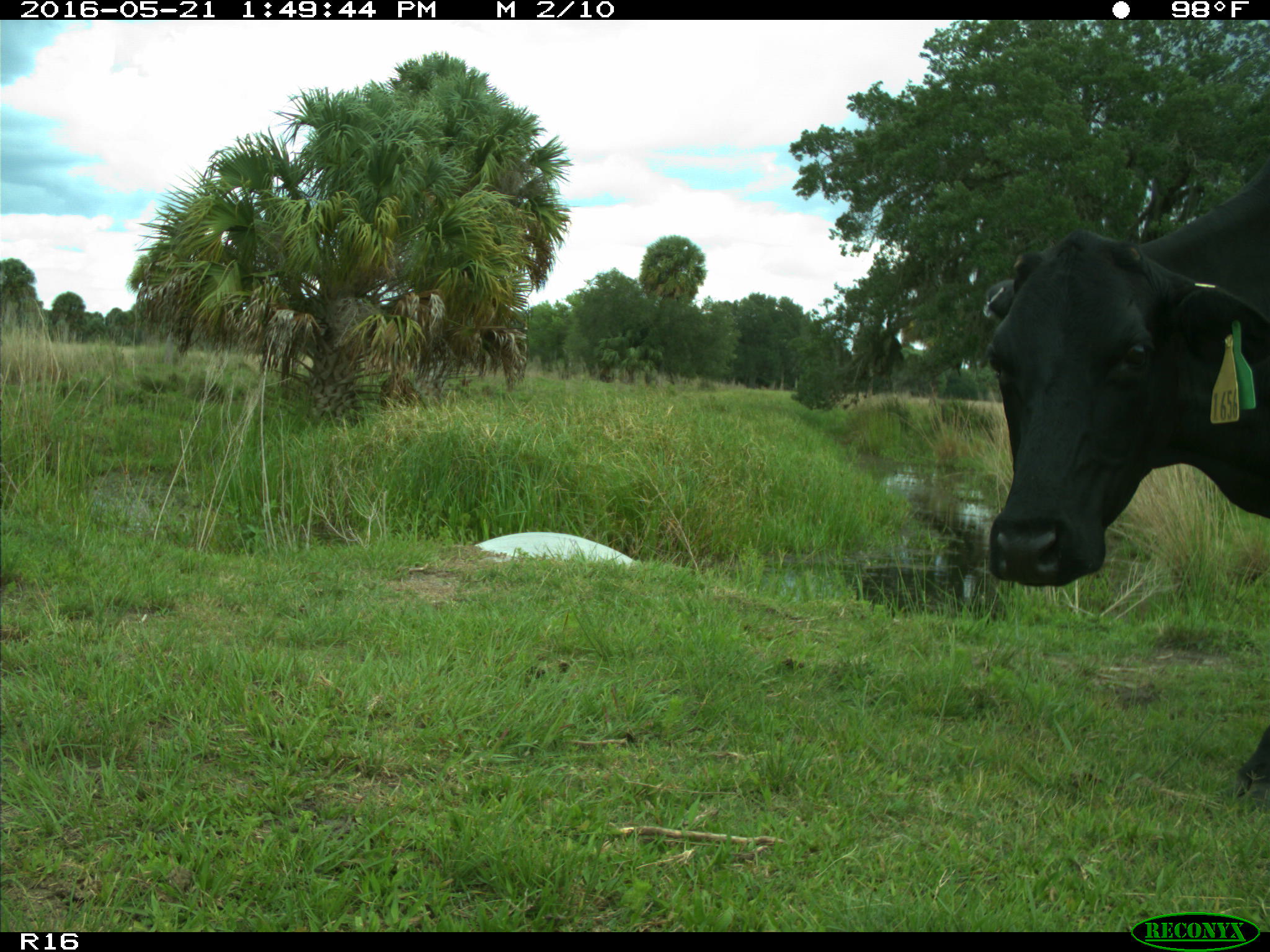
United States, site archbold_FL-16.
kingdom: Animalia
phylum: Chordata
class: Mammalia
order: Artiodactyla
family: Bovidae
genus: Bos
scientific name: Bos taurus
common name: domestic cow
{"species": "Bos taurus (domestic cow)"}